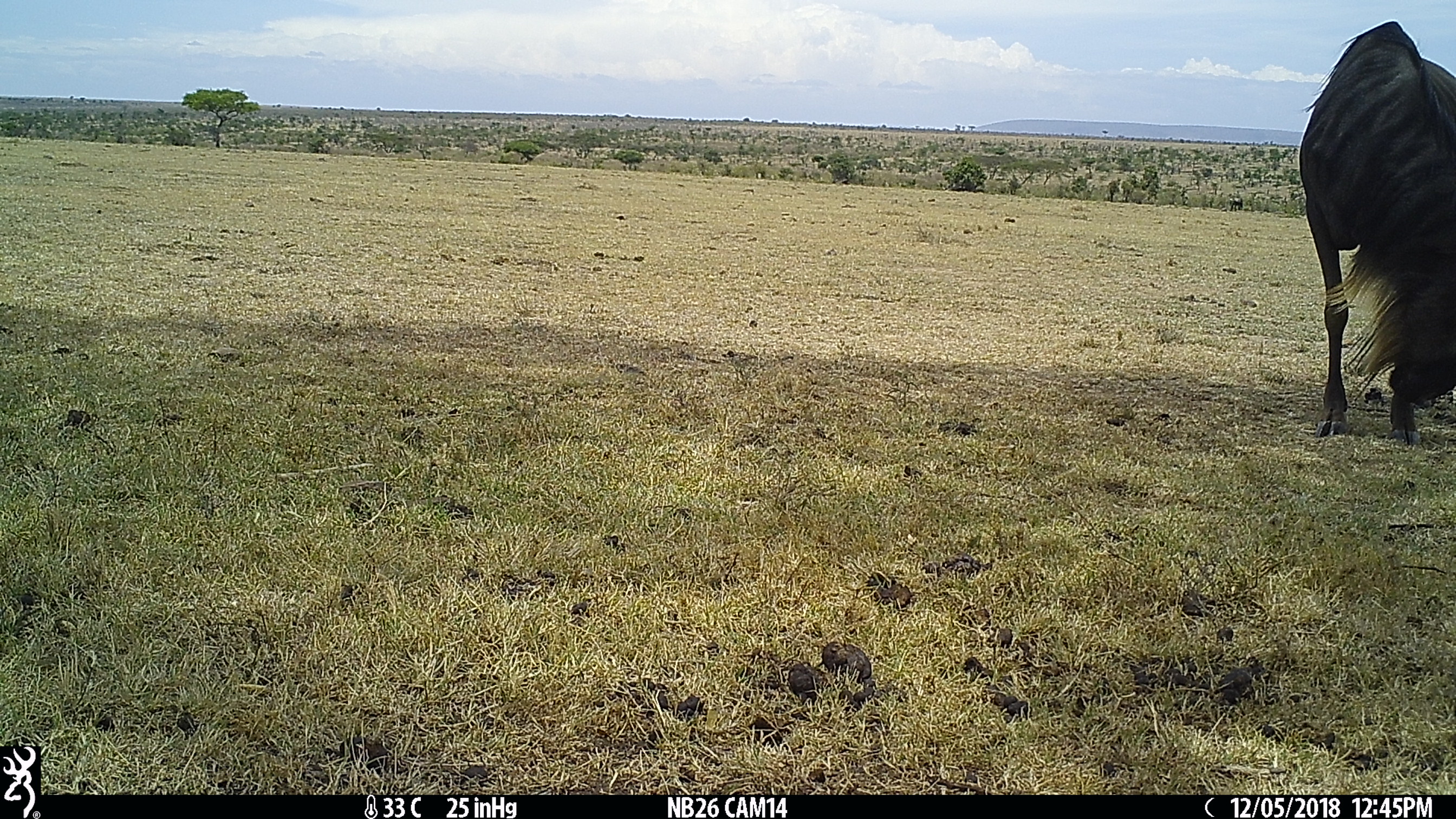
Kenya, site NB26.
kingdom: Animalia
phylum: Chordata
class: Mammalia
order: Artiodactyla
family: Bovidae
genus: Connochaetes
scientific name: Connochaetes taurinus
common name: blue wildebeest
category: wildebeest